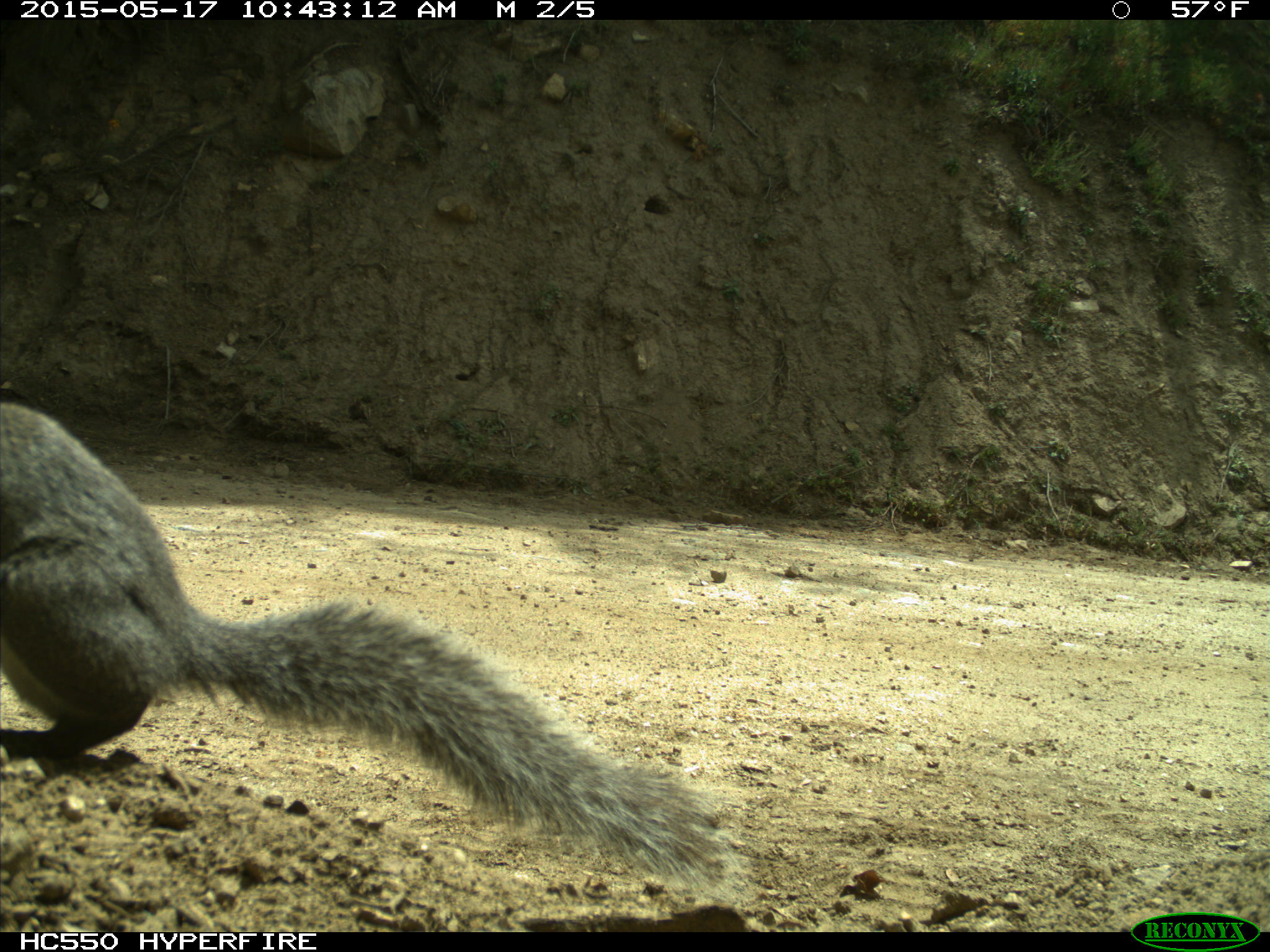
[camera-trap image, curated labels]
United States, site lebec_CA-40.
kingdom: Animalia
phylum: Chordata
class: Mammalia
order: Rodentia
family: Sciuridae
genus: Sciurus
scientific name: Sciurus carolinensis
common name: eastern gray squirrel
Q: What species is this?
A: Sciurus carolinensis (eastern gray squirrel).